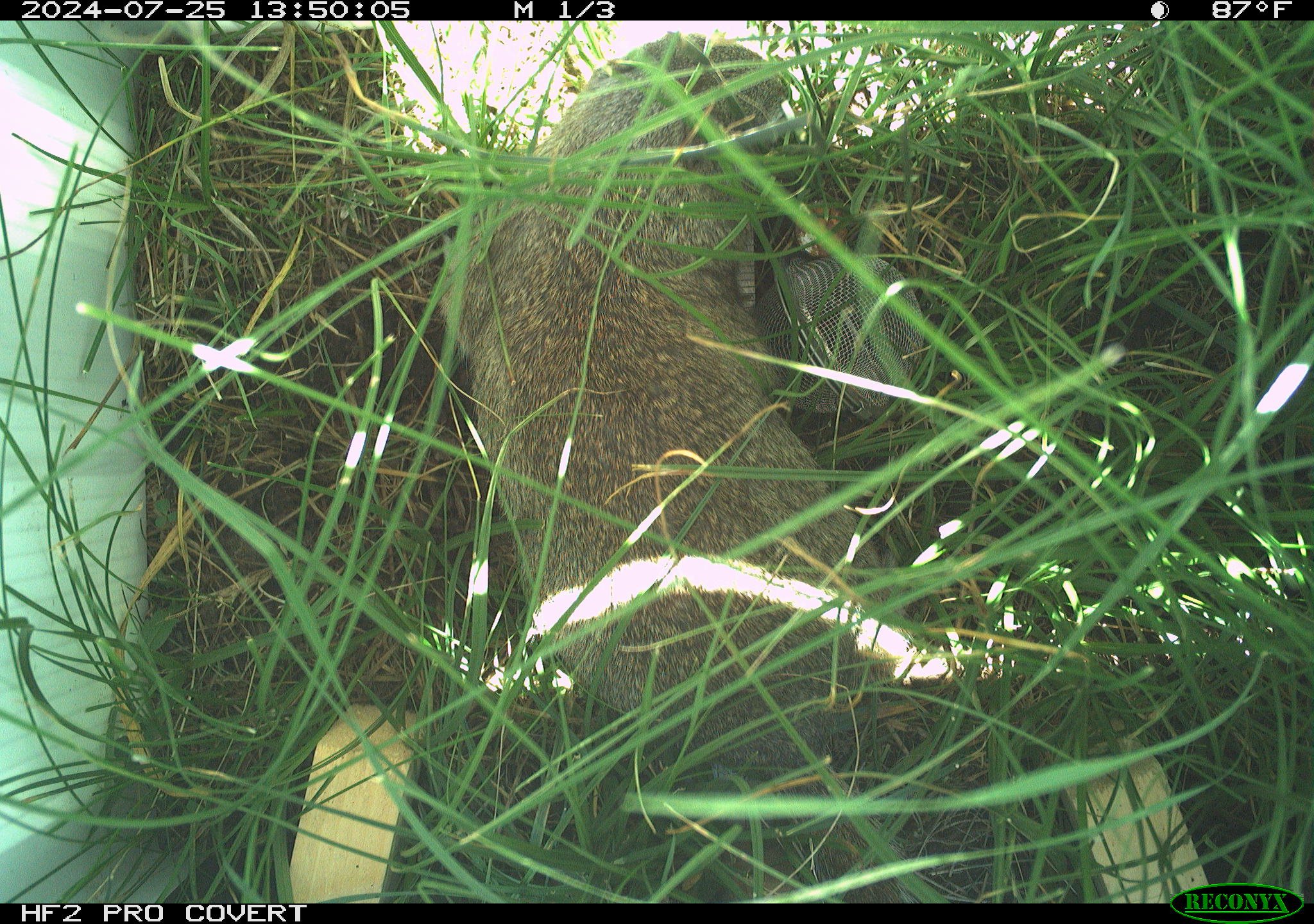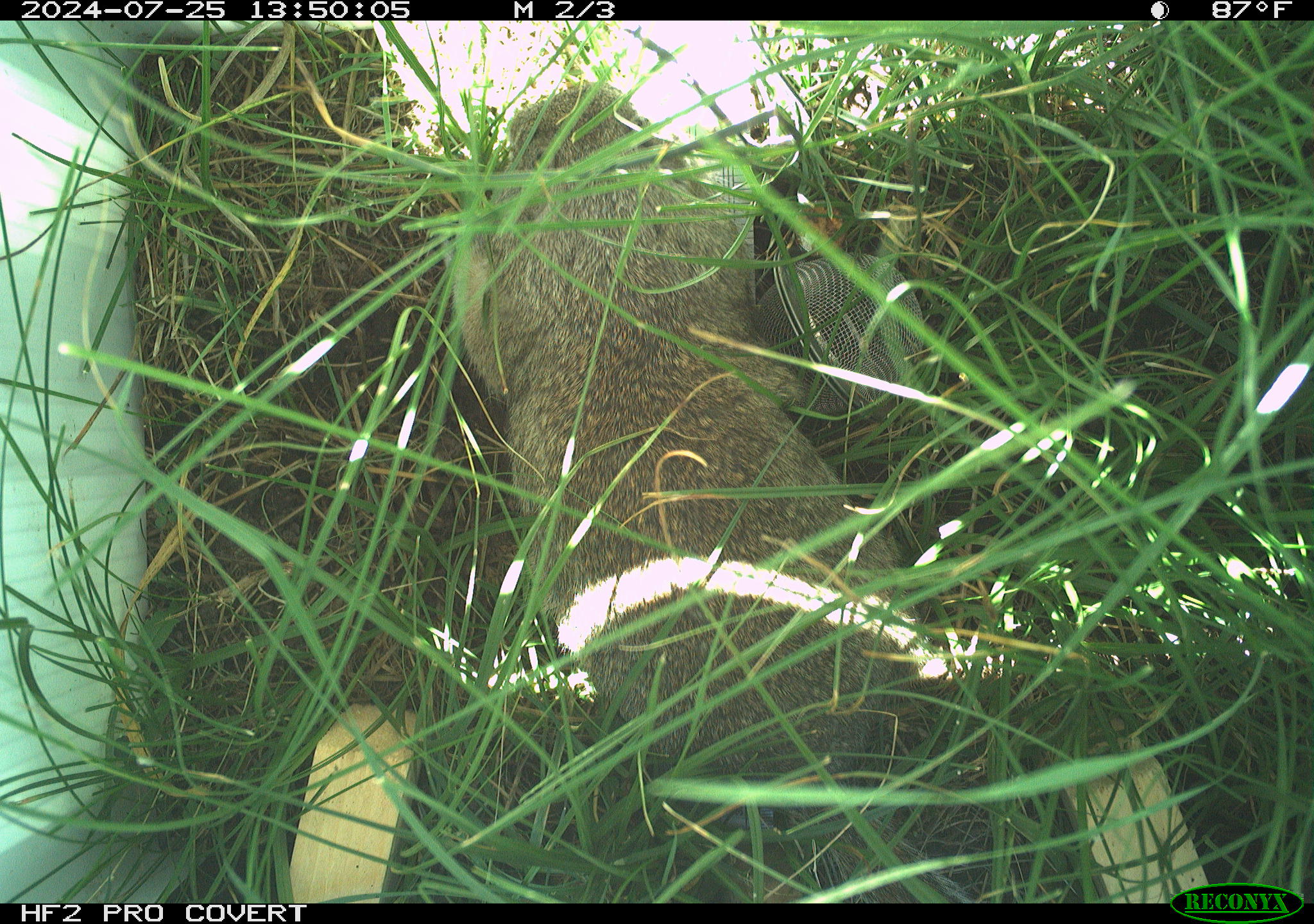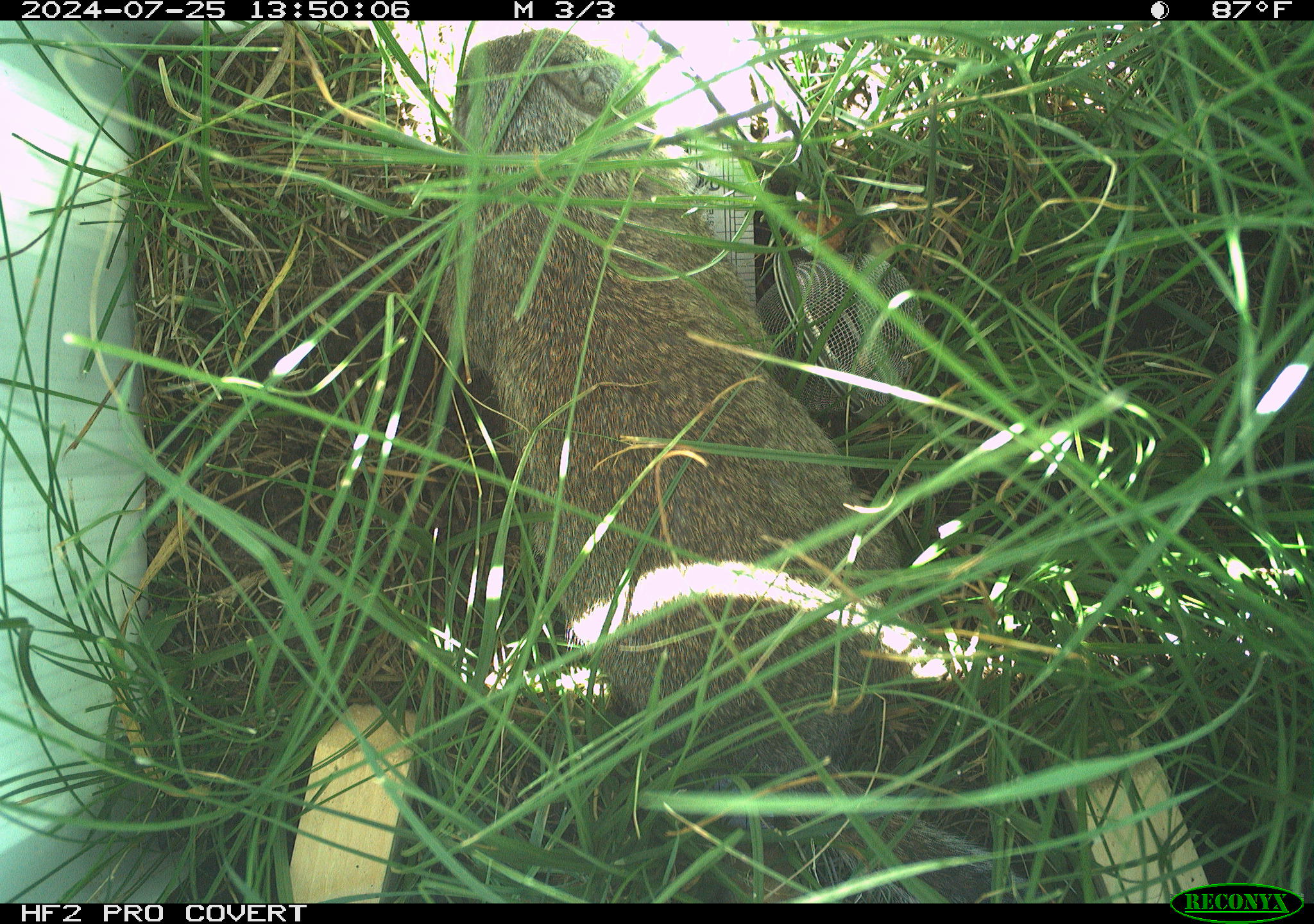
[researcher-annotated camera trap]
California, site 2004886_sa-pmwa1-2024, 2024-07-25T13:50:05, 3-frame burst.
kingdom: Animalia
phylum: Chordata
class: Mammalia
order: Rodentia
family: Sciuridae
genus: Urocitellus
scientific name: Urocitellus beldingi beldingi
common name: belding's ground squirrel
Belding's ground squirrel (Urocitellus beldingi beldingi).